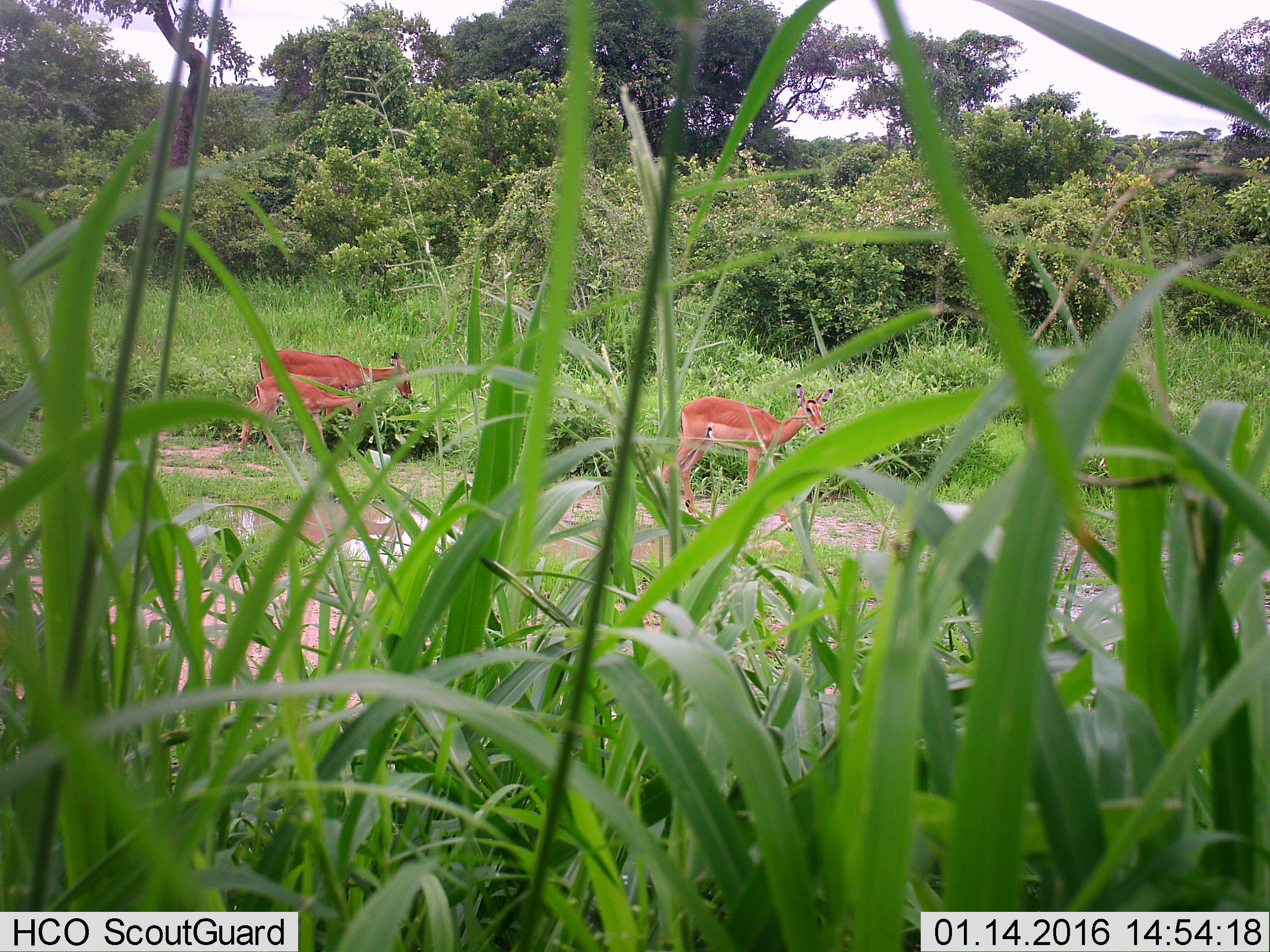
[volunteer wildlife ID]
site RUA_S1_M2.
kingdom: Animalia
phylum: Chordata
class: Mammalia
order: Artiodactyla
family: Bovidae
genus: Aepyceros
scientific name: Aepyceros melampus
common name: impala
Impala (Aepyceros melampus), count 3. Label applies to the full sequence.